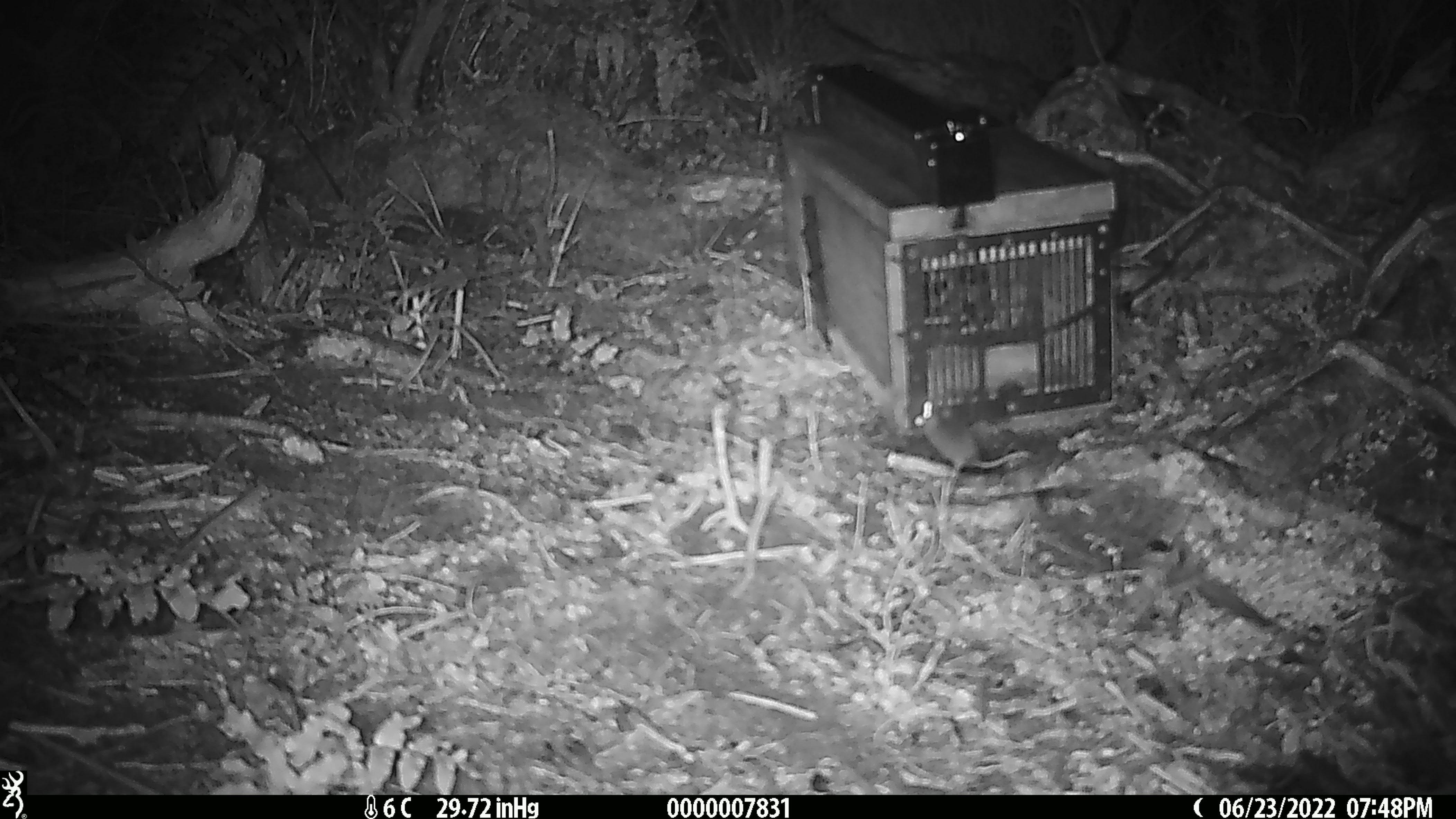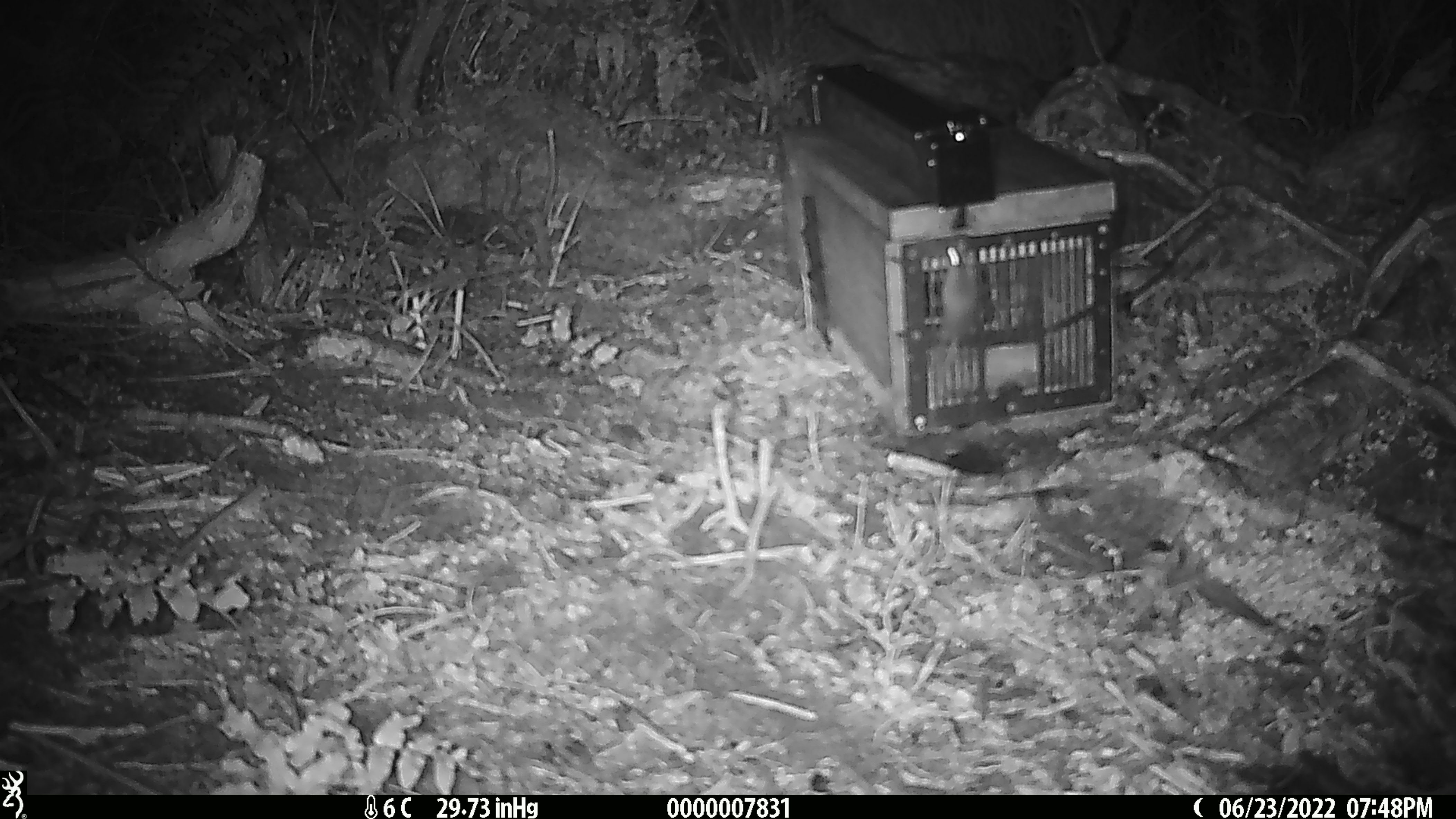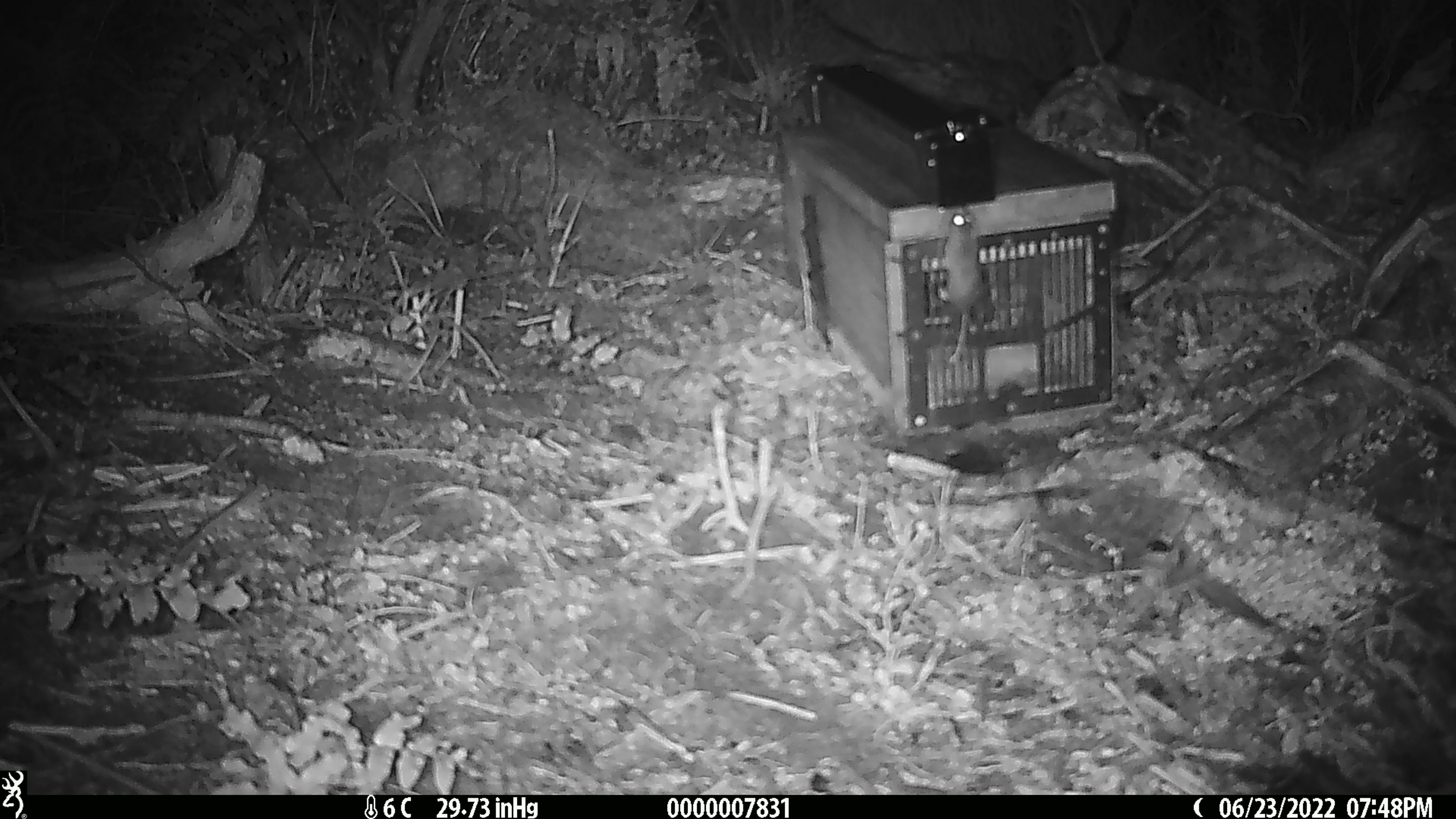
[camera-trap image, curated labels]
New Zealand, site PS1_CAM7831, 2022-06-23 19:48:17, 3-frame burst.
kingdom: Animalia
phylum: Chordata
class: Mammalia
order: Rodentia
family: Muridae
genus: Mus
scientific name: Mus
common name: mouse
Mouse (Mus).